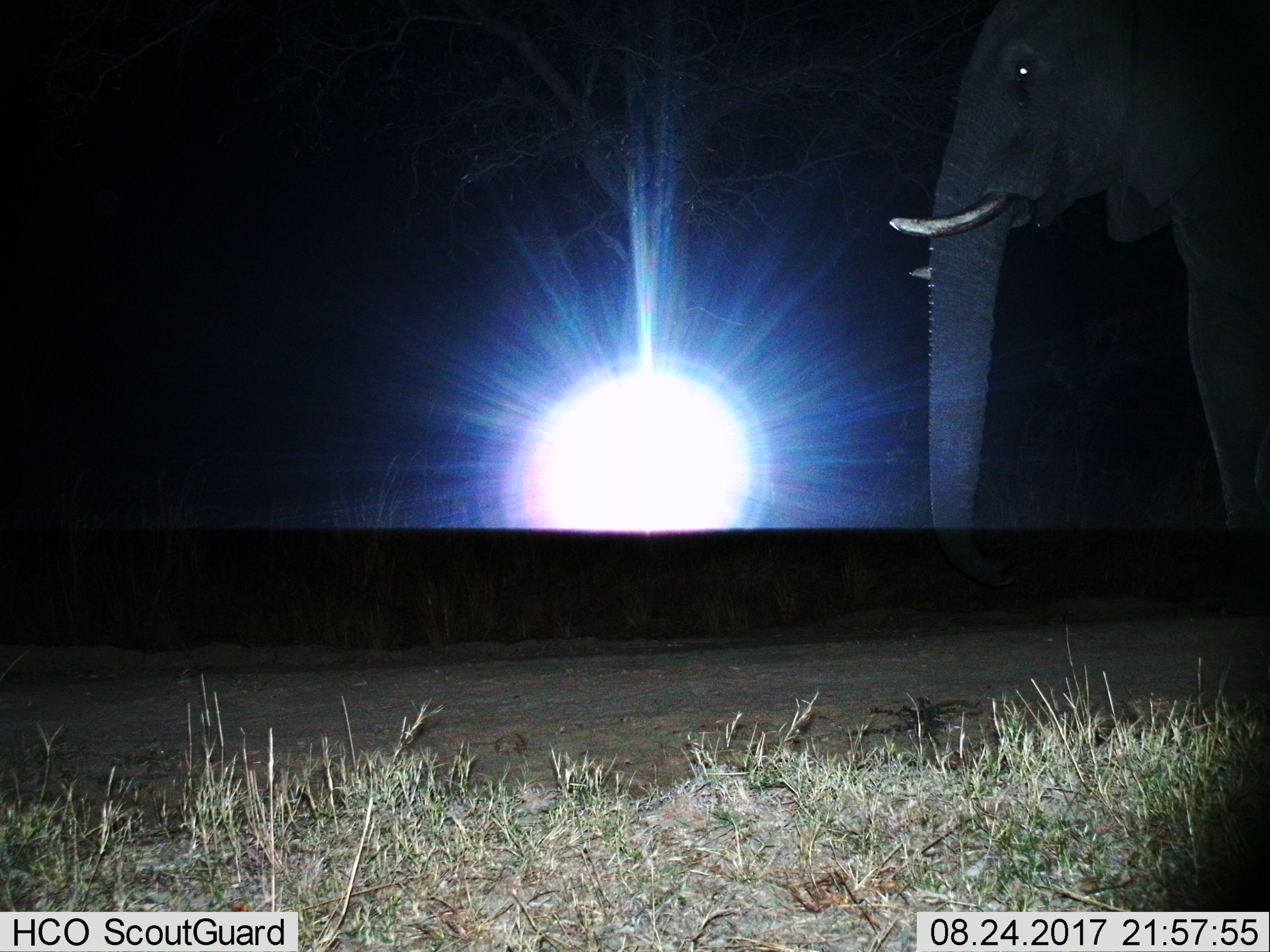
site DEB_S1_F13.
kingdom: Animalia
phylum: Chordata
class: Mammalia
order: Proboscidea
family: Elephantidae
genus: Loxodonta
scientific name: Loxodonta africana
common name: african bush elephant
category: elephant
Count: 1.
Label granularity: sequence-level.